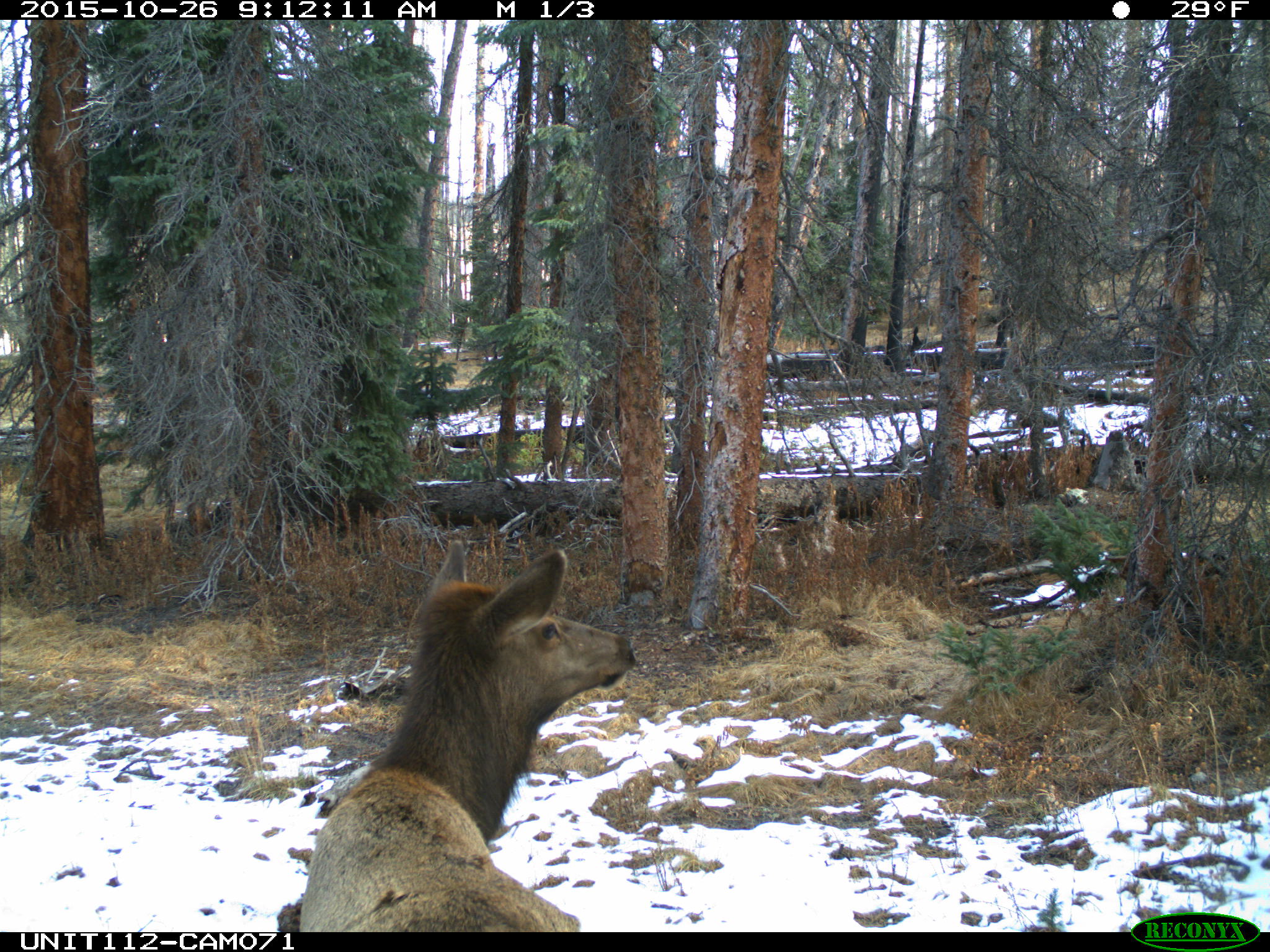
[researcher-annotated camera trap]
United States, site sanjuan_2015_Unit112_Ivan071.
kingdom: Animalia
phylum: Chordata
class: Mammalia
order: Artiodactyla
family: Cervidae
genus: Cervus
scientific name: Cervus elaphus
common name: red deer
Cervus elaphus (red deer).